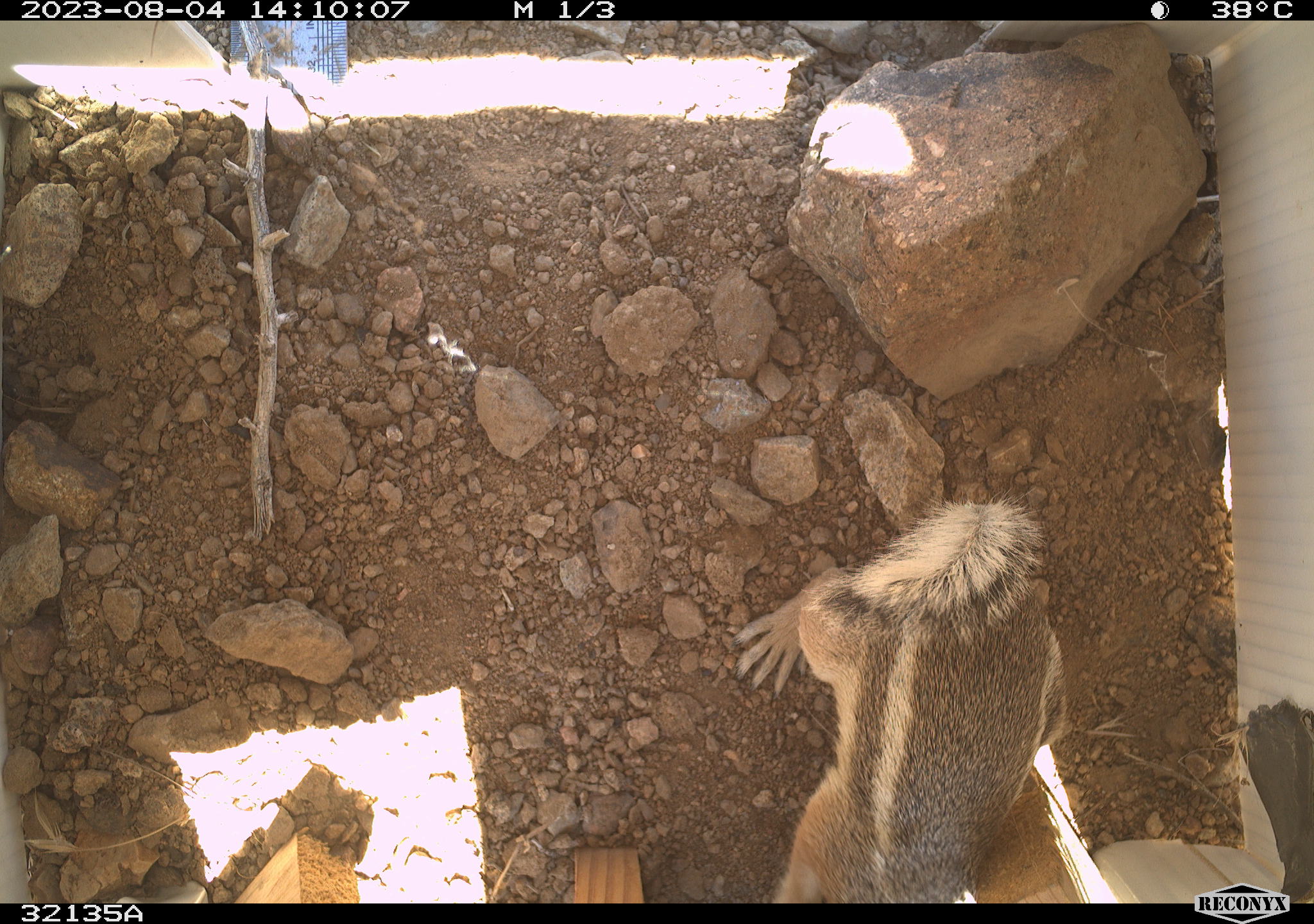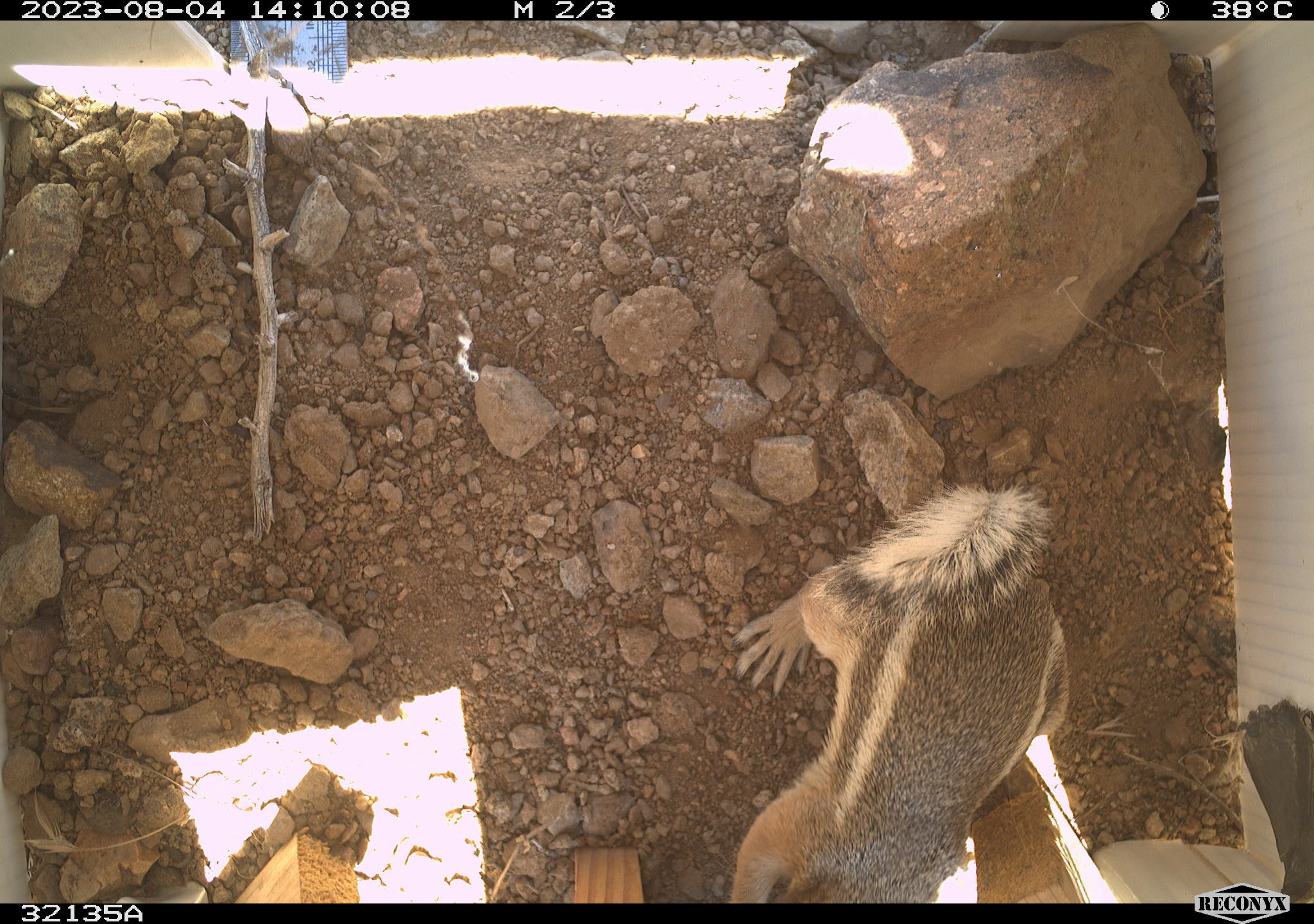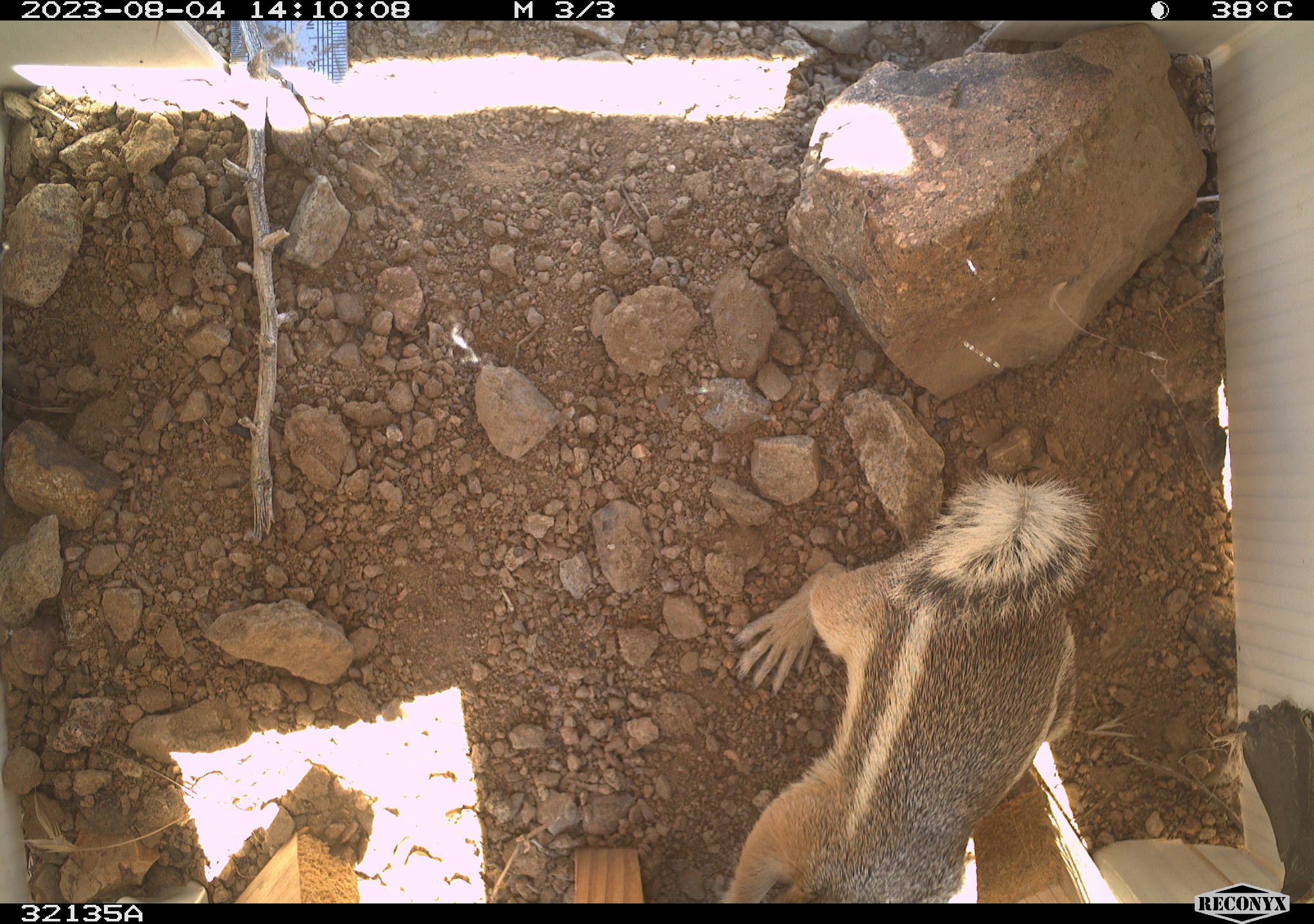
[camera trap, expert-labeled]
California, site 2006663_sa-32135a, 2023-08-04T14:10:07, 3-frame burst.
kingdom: Animalia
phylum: Chordata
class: Mammalia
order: Rodentia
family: Sciuridae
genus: Ammospermophilus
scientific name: Ammospermophilus leucurus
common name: white-tailed antelope squirrel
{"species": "white-tailed antelope squirrel (Ammospermophilus leucurus)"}